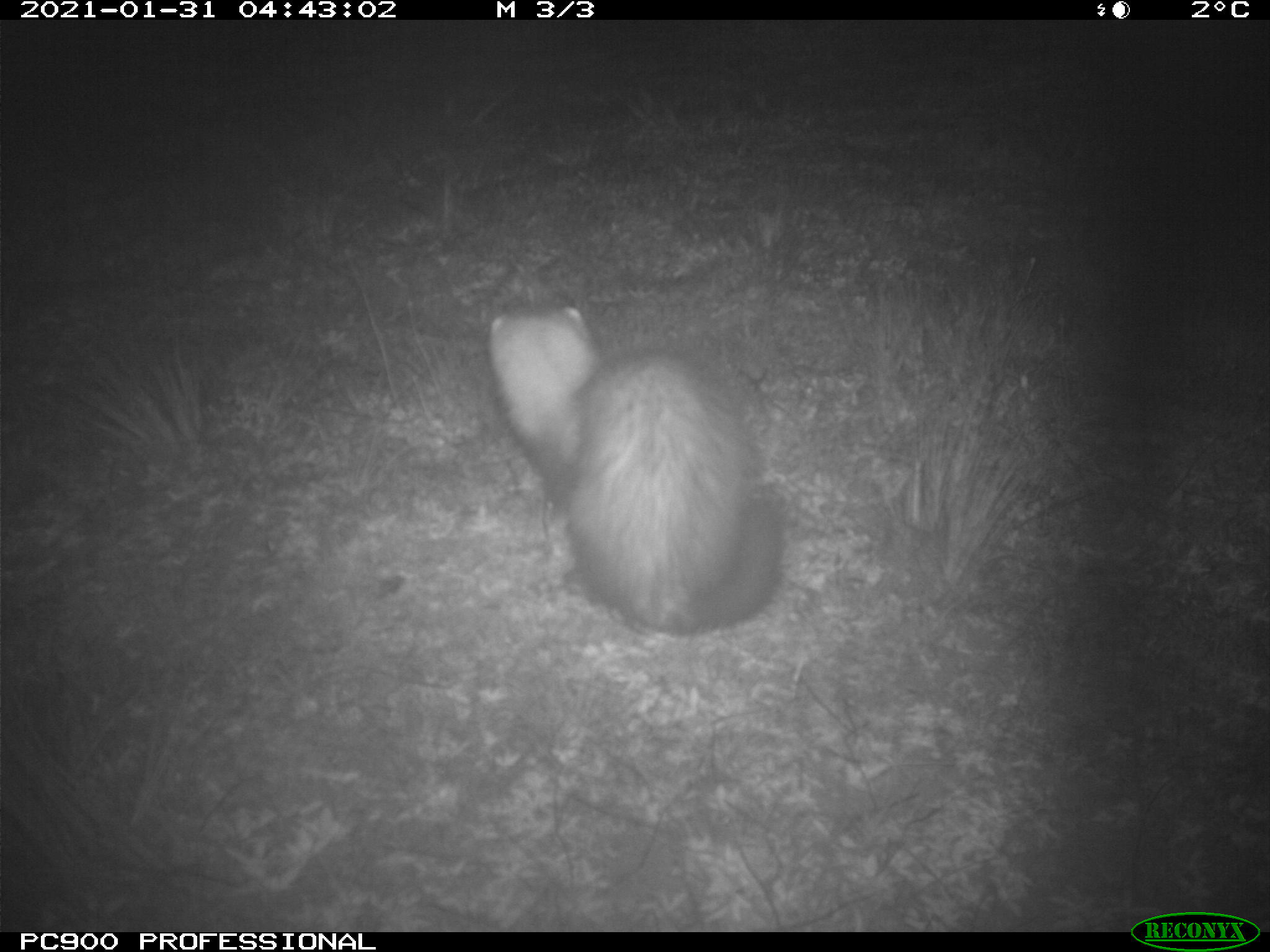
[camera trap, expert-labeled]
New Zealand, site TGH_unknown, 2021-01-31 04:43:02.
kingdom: Animalia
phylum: Chordata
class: Mammalia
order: Carnivora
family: Mustelidae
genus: Mustela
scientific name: Mustela furo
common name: ferret